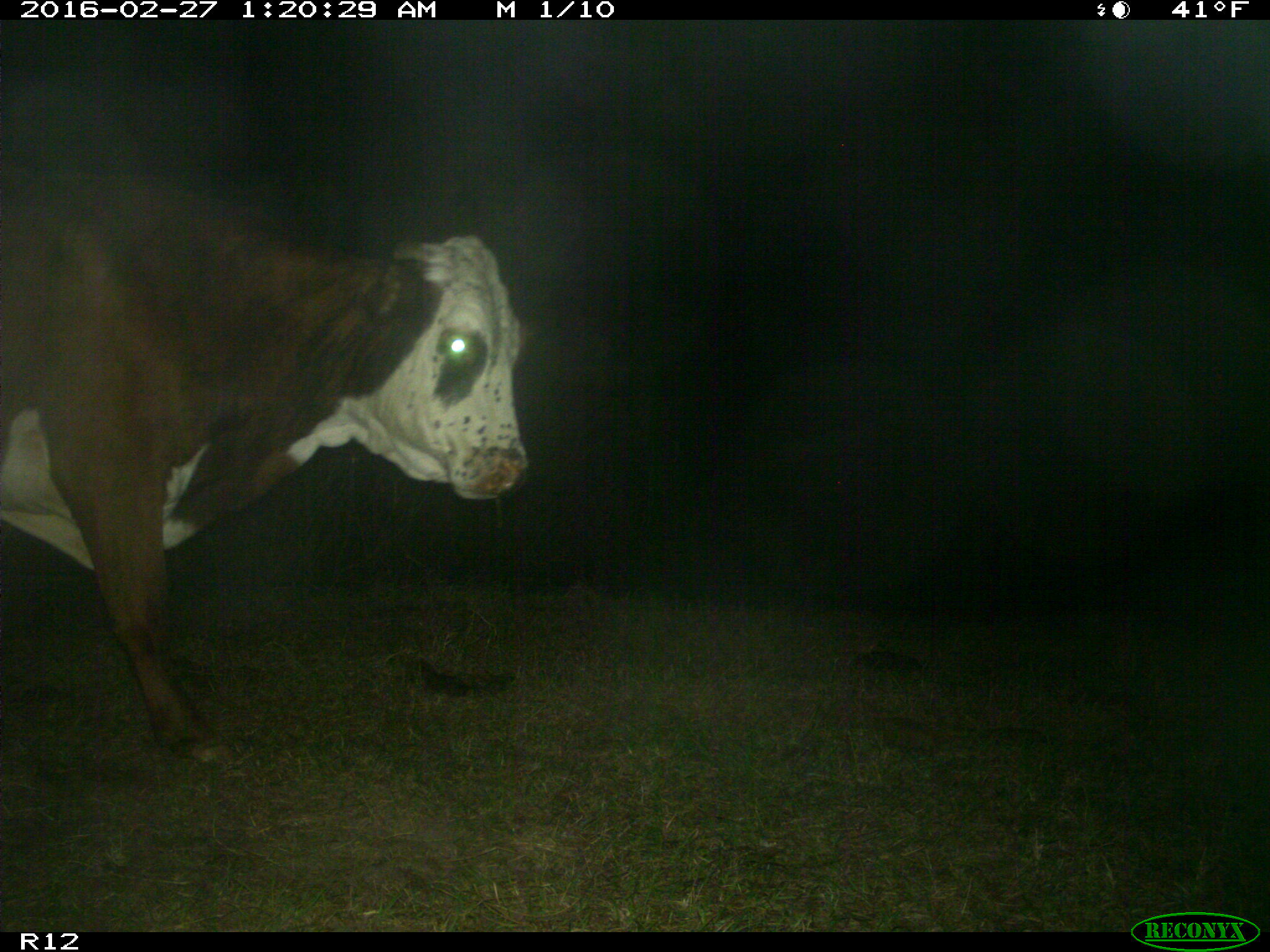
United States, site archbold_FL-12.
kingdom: Animalia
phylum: Chordata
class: Mammalia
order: Artiodactyla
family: Bovidae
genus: Bos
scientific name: Bos taurus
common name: domestic cow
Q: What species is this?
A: Bos taurus (domestic cow).